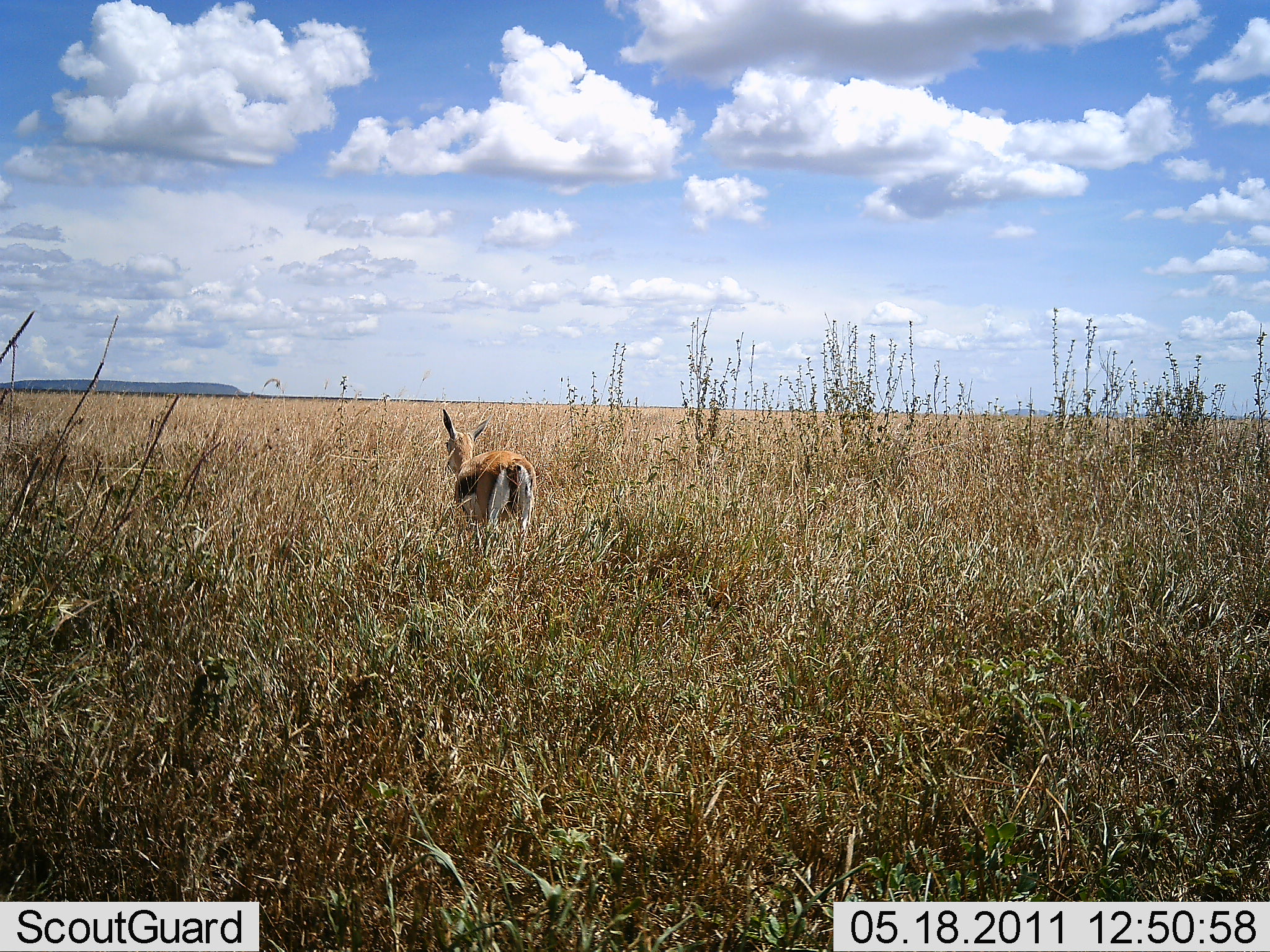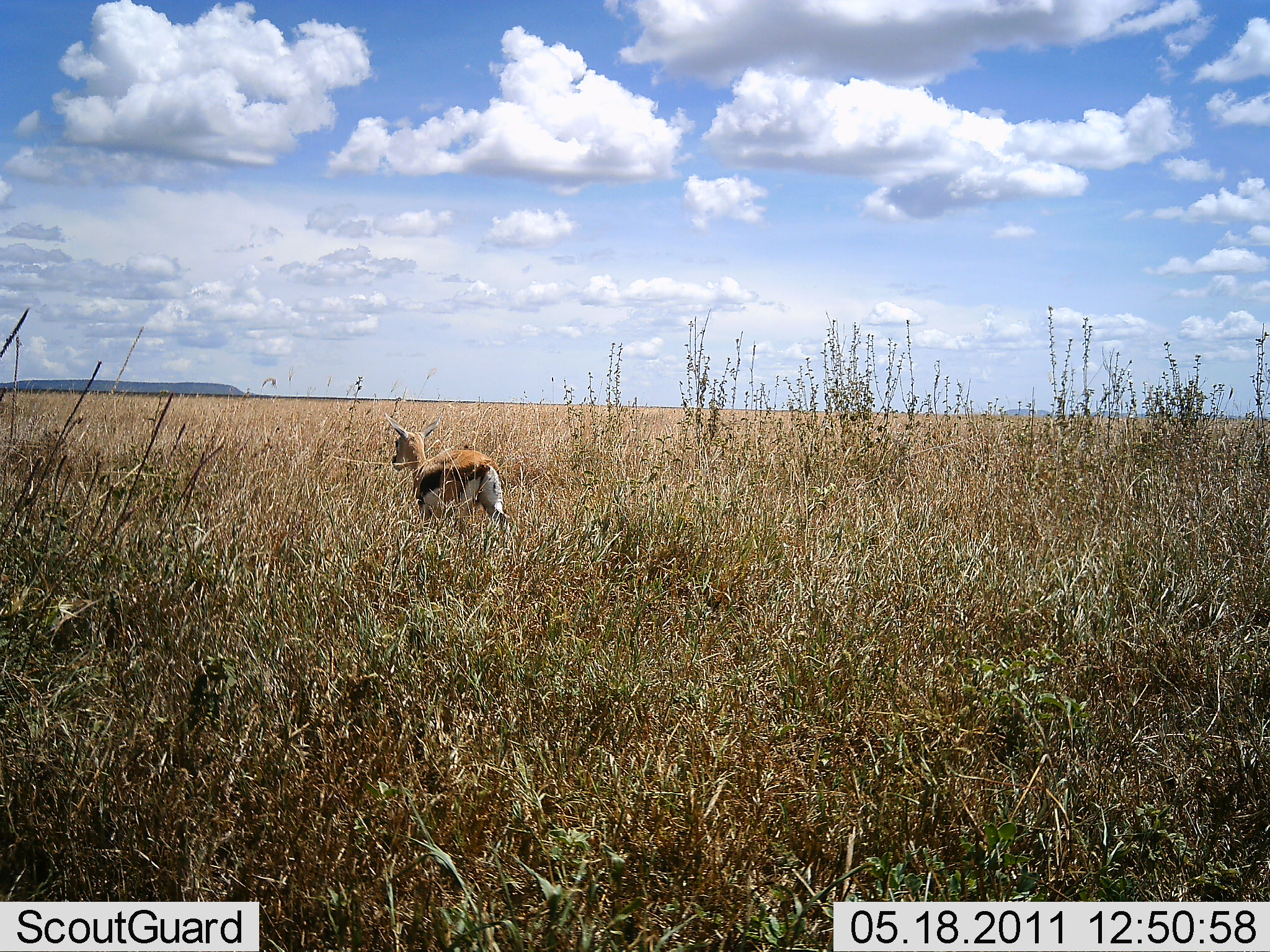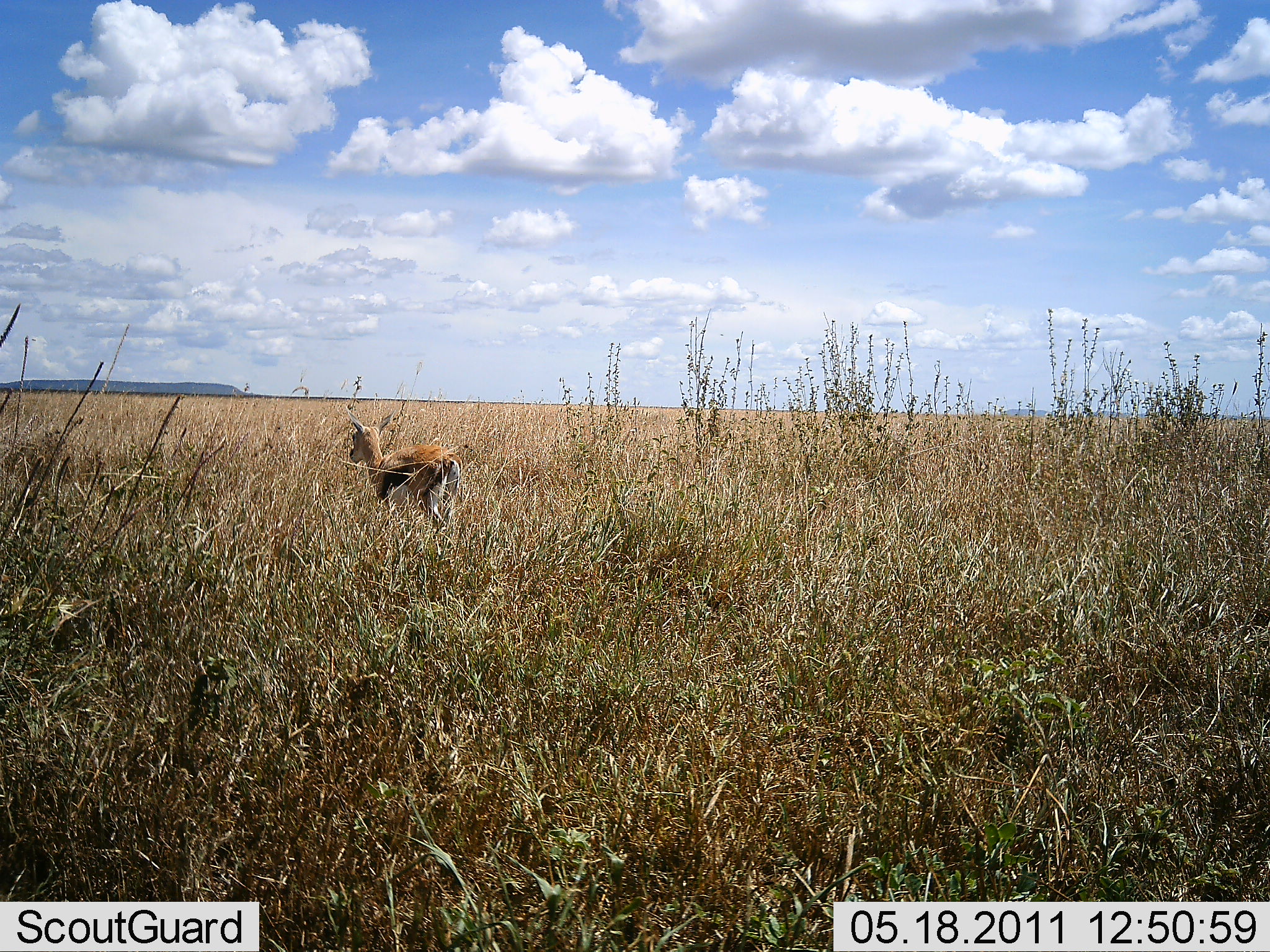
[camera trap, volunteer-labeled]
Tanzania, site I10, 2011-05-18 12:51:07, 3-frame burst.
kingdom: Animalia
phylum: Chordata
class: Mammalia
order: Artiodactyla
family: Bovidae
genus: Eudorcas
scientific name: Eudorcas thomsonii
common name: thomson's gazelle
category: gazellethomsons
Gazellethomsons (thomson's gazelle) (Eudorcas thomsonii), count 1. Behavior (volunteer vote fractions): standing 18%, resting 0%, moving 82%, interacting 0%. Young present (vote fraction): 0%. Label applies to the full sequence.